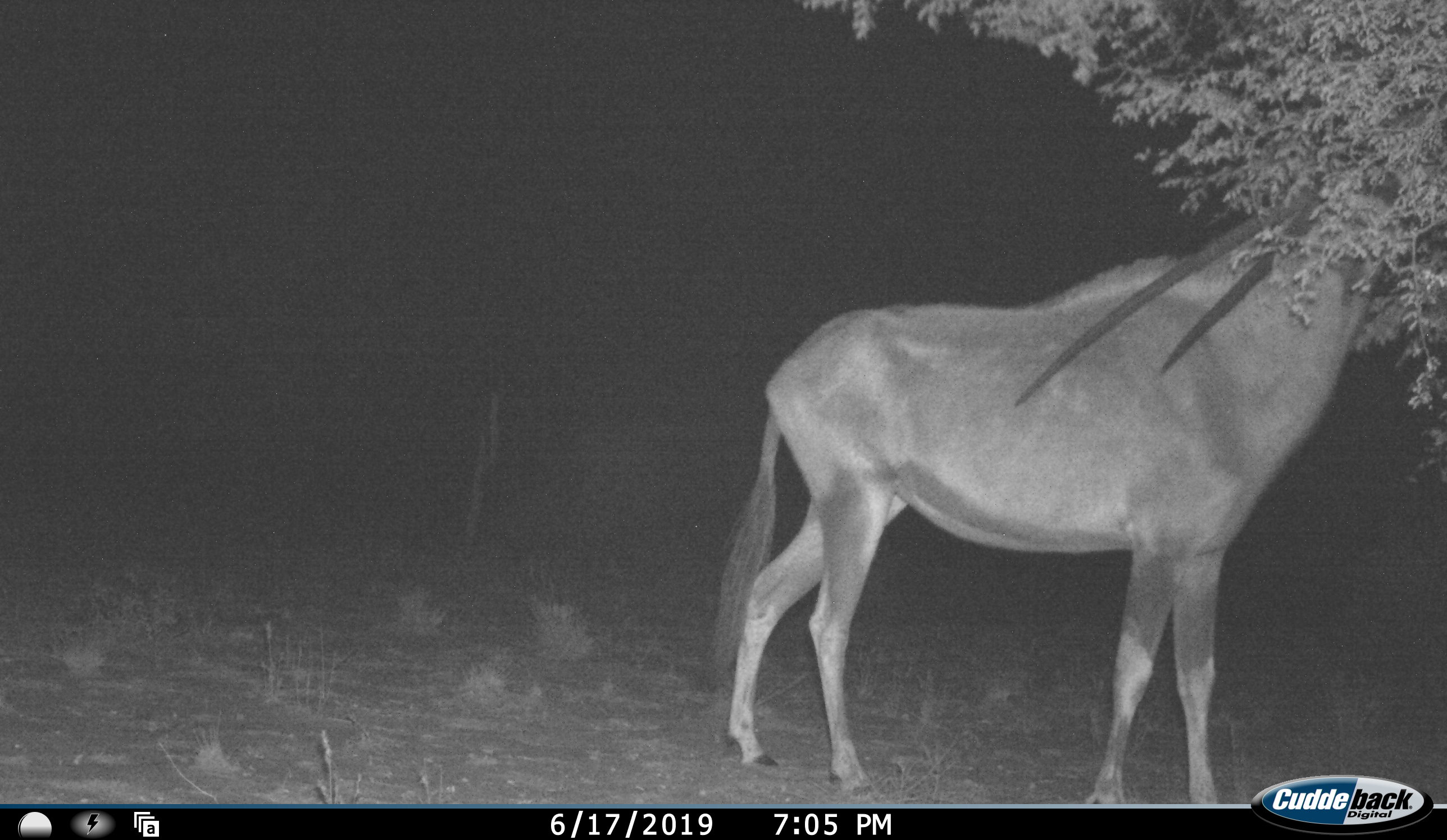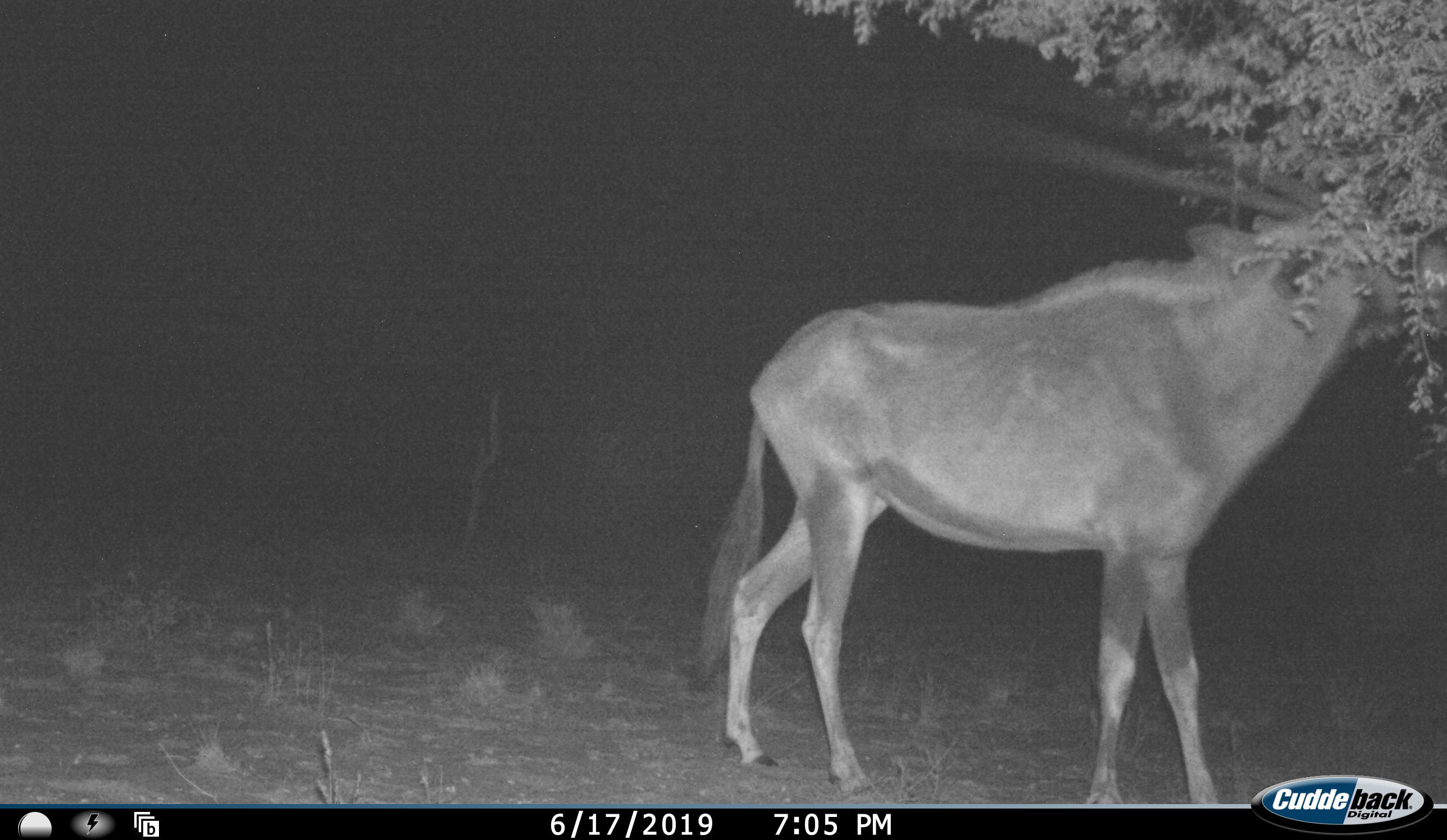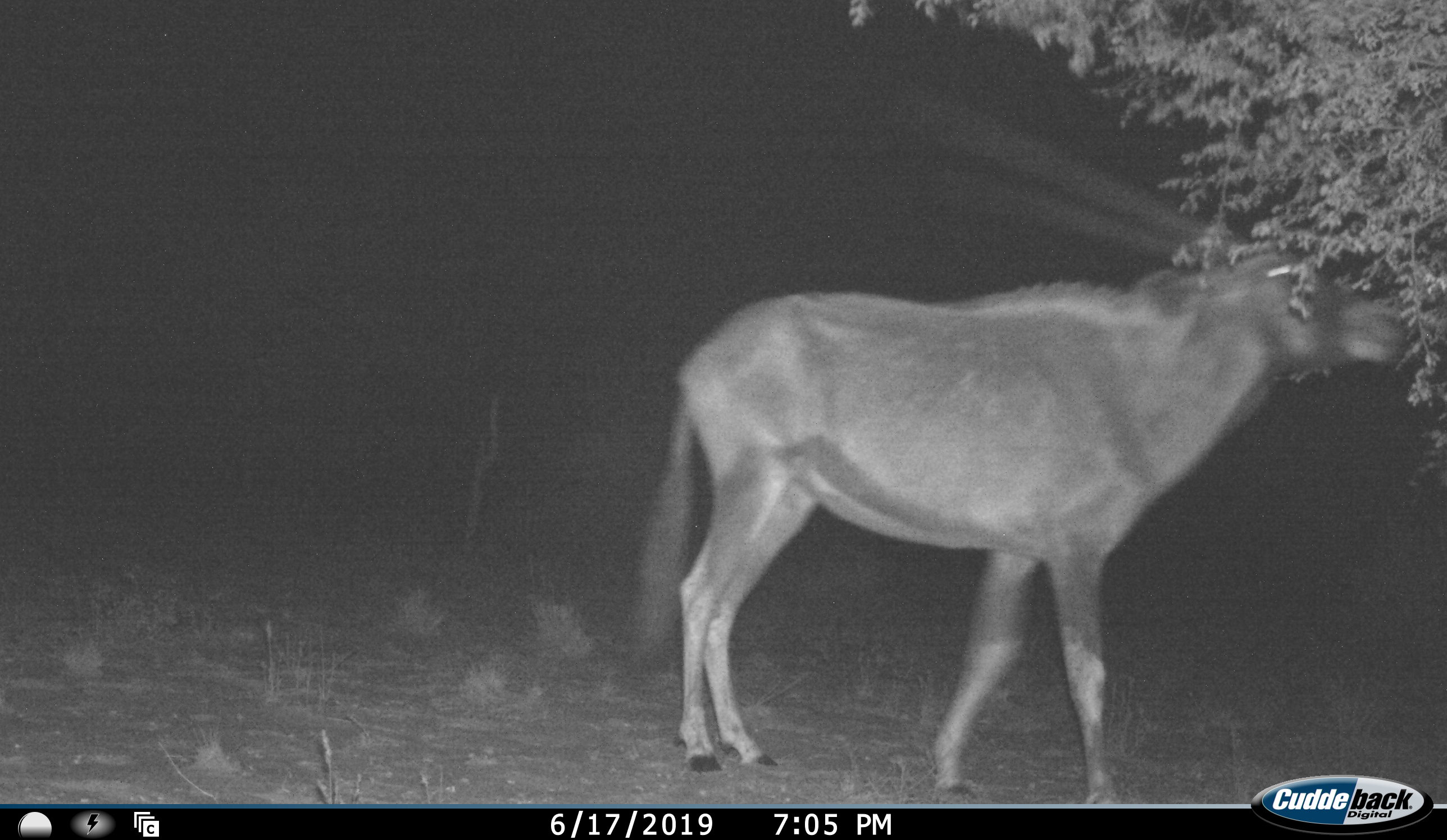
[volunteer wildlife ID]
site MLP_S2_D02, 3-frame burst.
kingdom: Animalia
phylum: Chordata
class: Mammalia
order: Artiodactyla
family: Bovidae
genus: Oryx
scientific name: Oryx gazella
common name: gemsbok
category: oryx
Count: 1.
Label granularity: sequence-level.